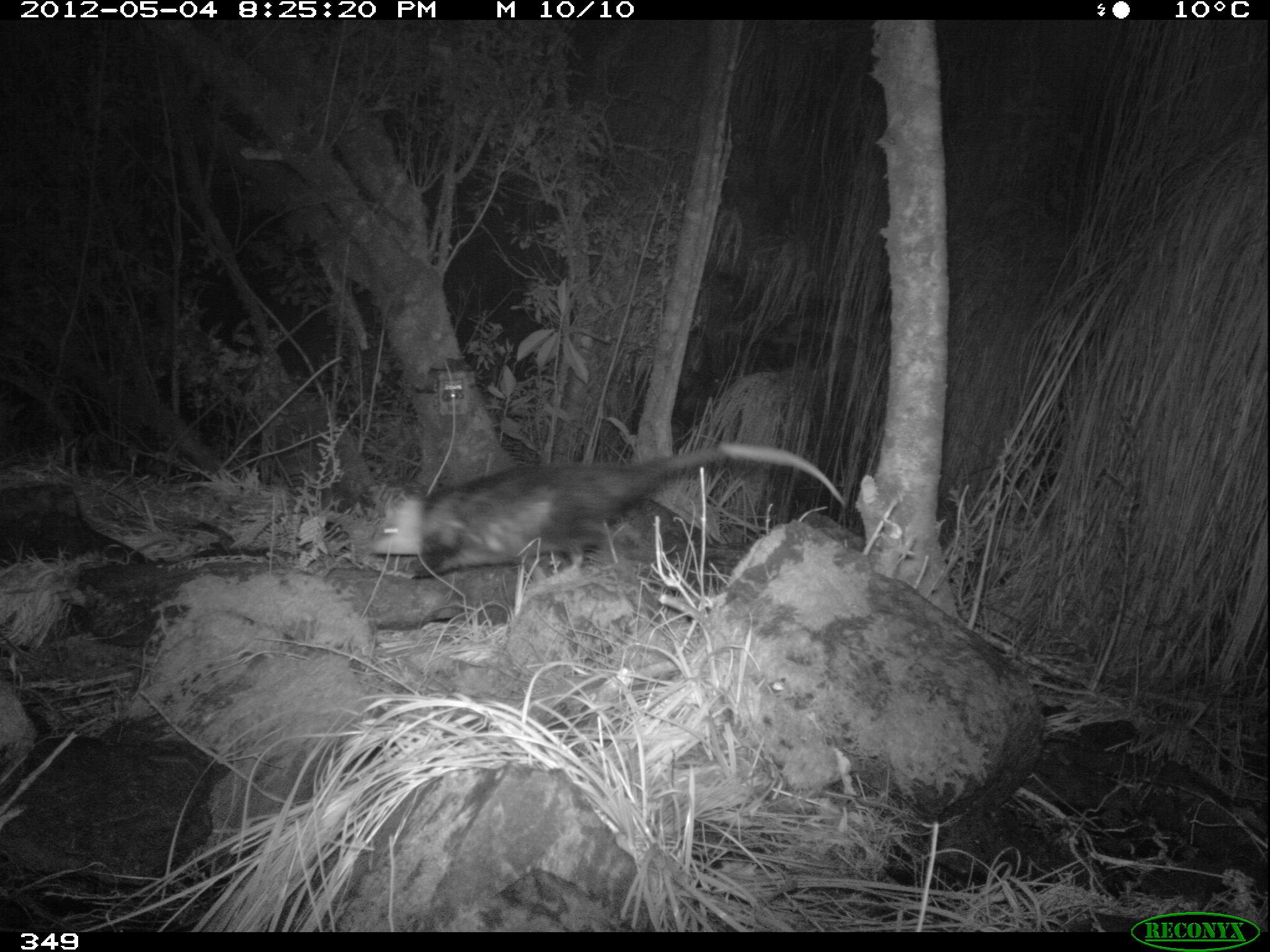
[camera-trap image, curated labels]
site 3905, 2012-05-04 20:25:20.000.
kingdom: Animalia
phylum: Chordata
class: Mammalia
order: Didelphimorphia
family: Didelphidae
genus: Didelphis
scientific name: Didelphis pernigra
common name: andean white-eared opossum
Didelphis pernigra (andean white-eared opossum).